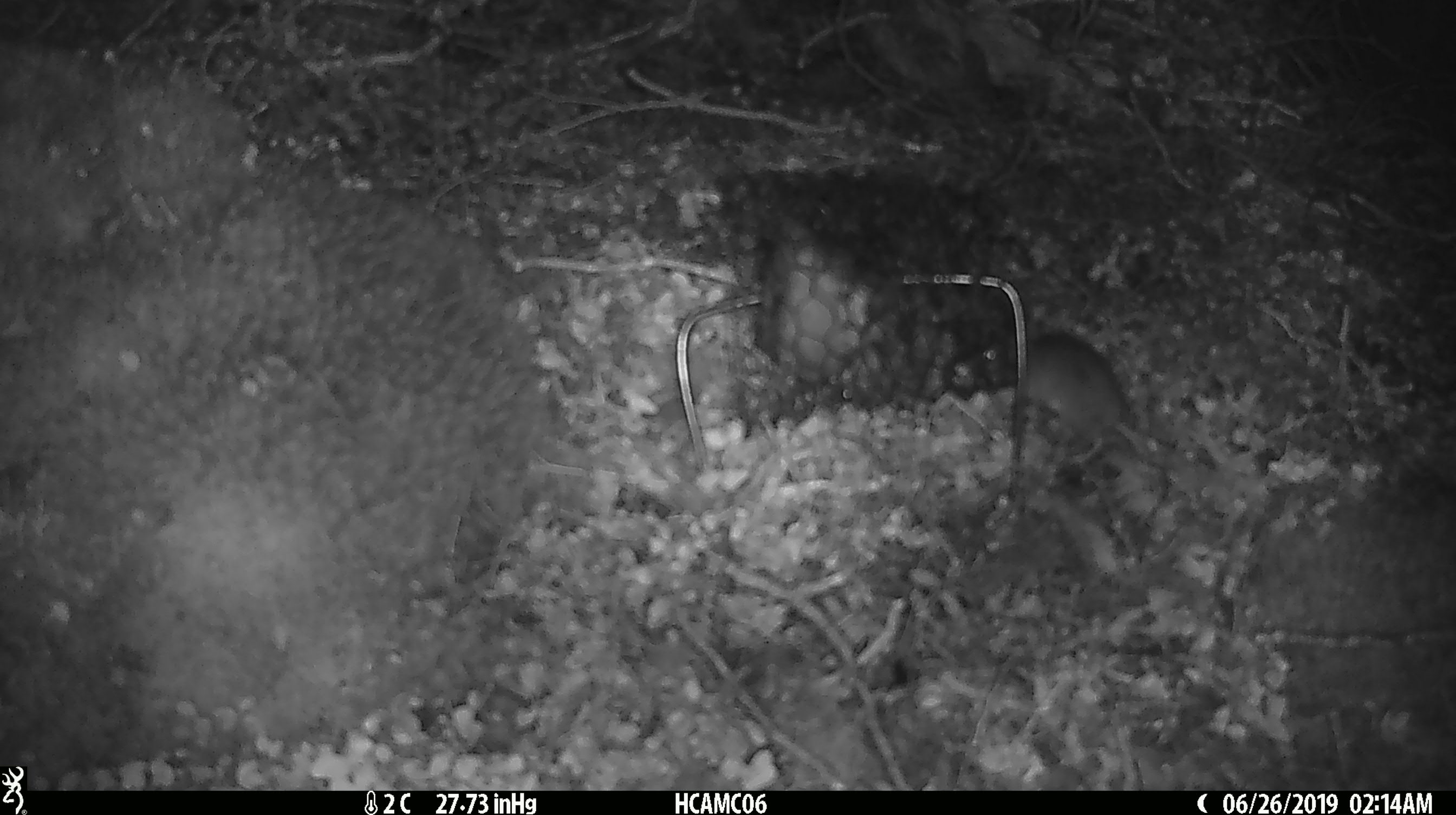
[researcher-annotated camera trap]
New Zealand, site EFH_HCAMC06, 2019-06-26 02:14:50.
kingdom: Animalia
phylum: Chordata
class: Mammalia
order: Rodentia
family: Muridae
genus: Mus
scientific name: Mus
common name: mouse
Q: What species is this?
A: Mouse (Mus).